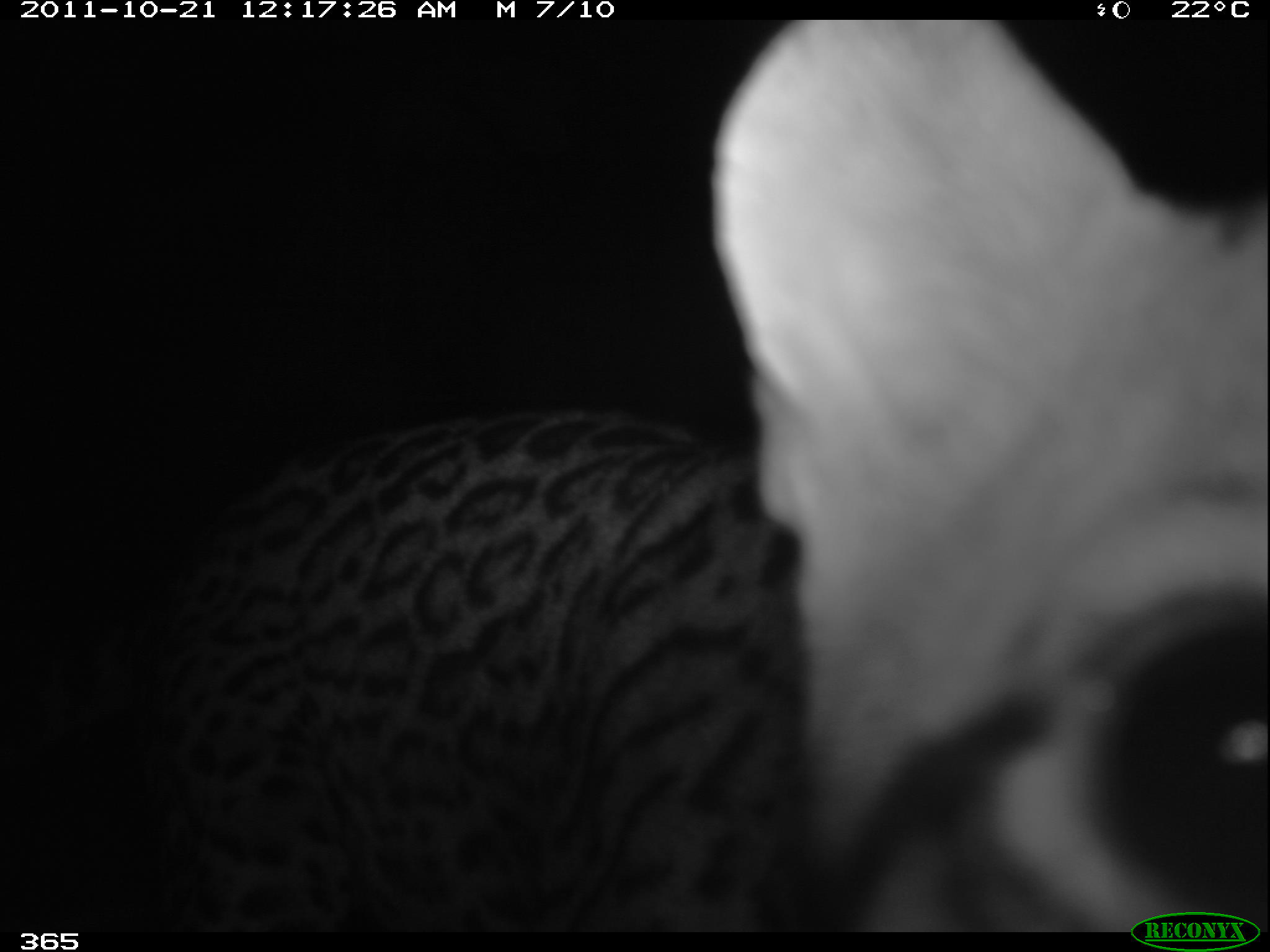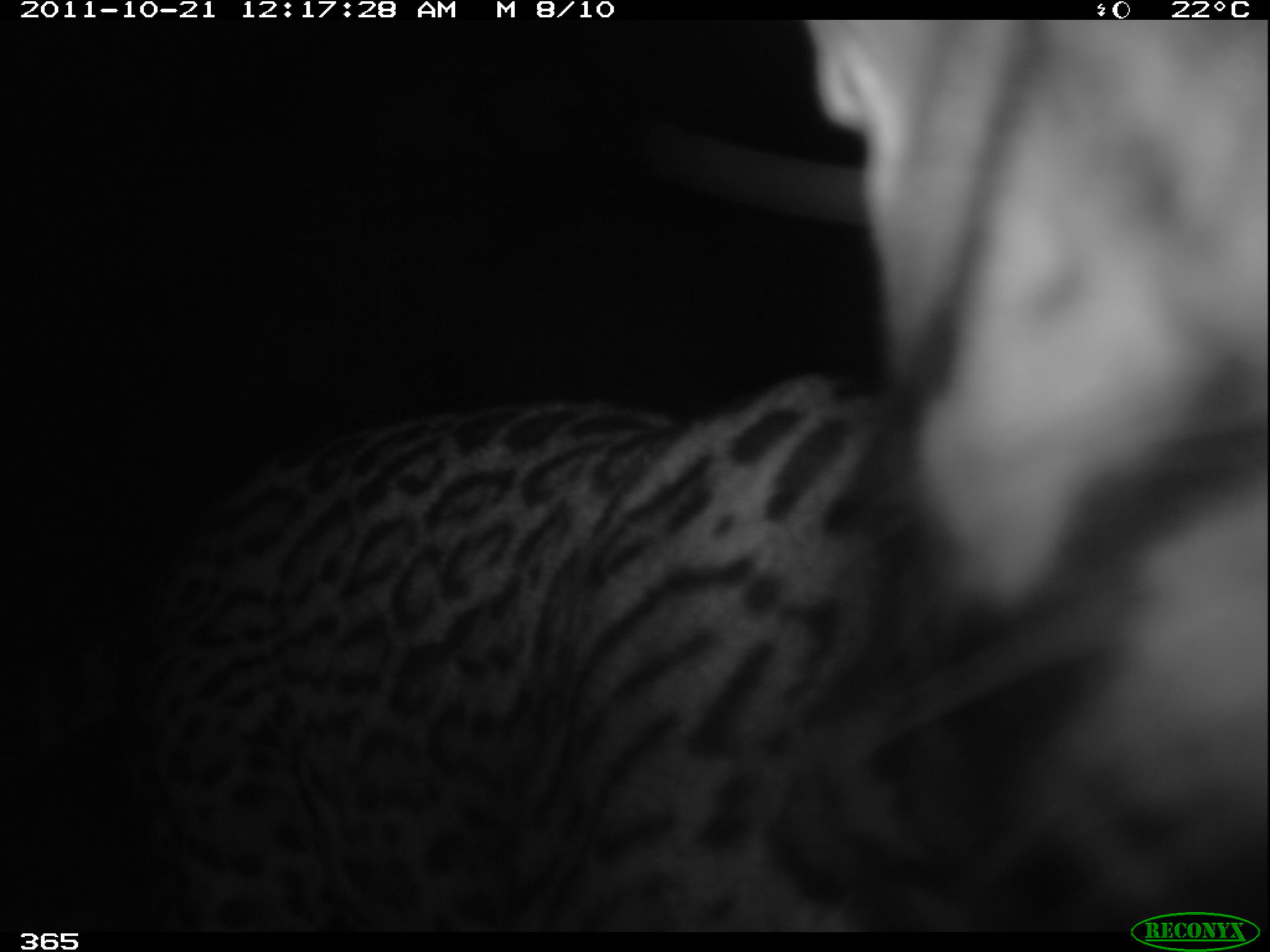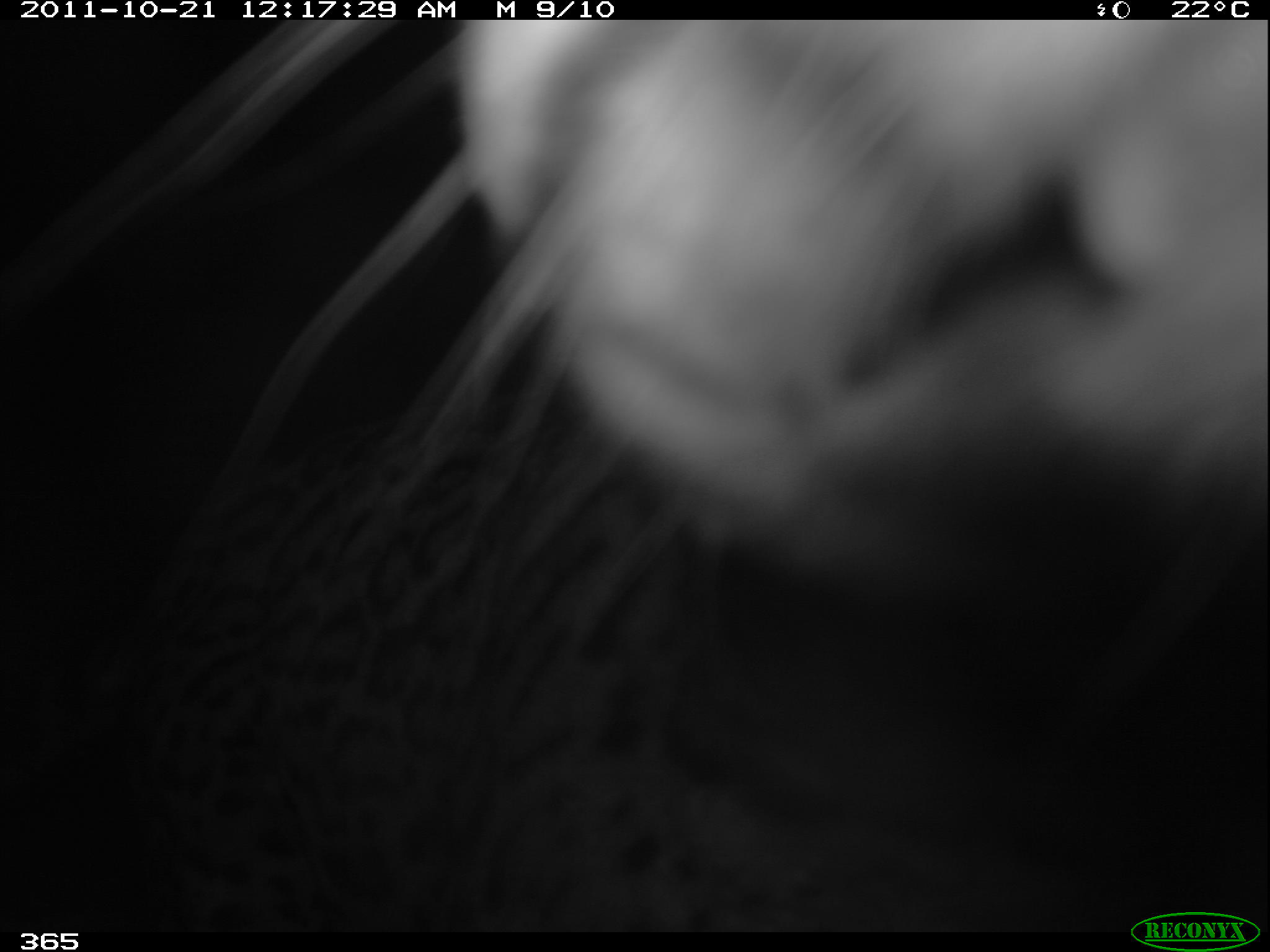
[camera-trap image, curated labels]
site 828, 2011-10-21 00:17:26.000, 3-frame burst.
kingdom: Animalia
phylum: Chordata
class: Mammalia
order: Carnivora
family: Felidae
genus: Leopardus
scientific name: Leopardus pardalis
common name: ocelot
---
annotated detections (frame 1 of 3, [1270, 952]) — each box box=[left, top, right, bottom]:
leopardus pardalis: box=[2, 18, 1268, 926]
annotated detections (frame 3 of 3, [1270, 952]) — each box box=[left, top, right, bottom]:
leopardus pardalis: box=[0, 20, 1268, 931]